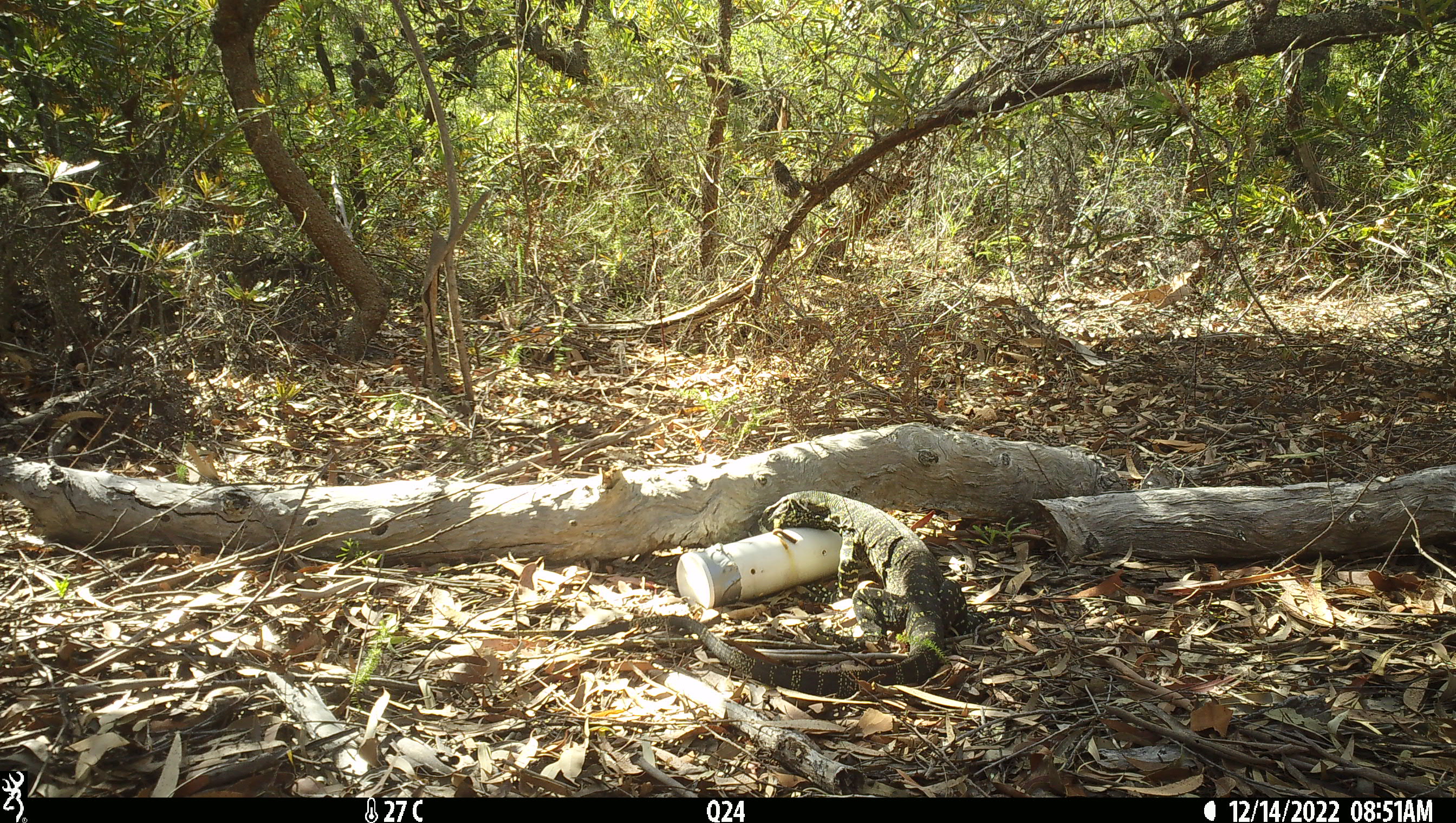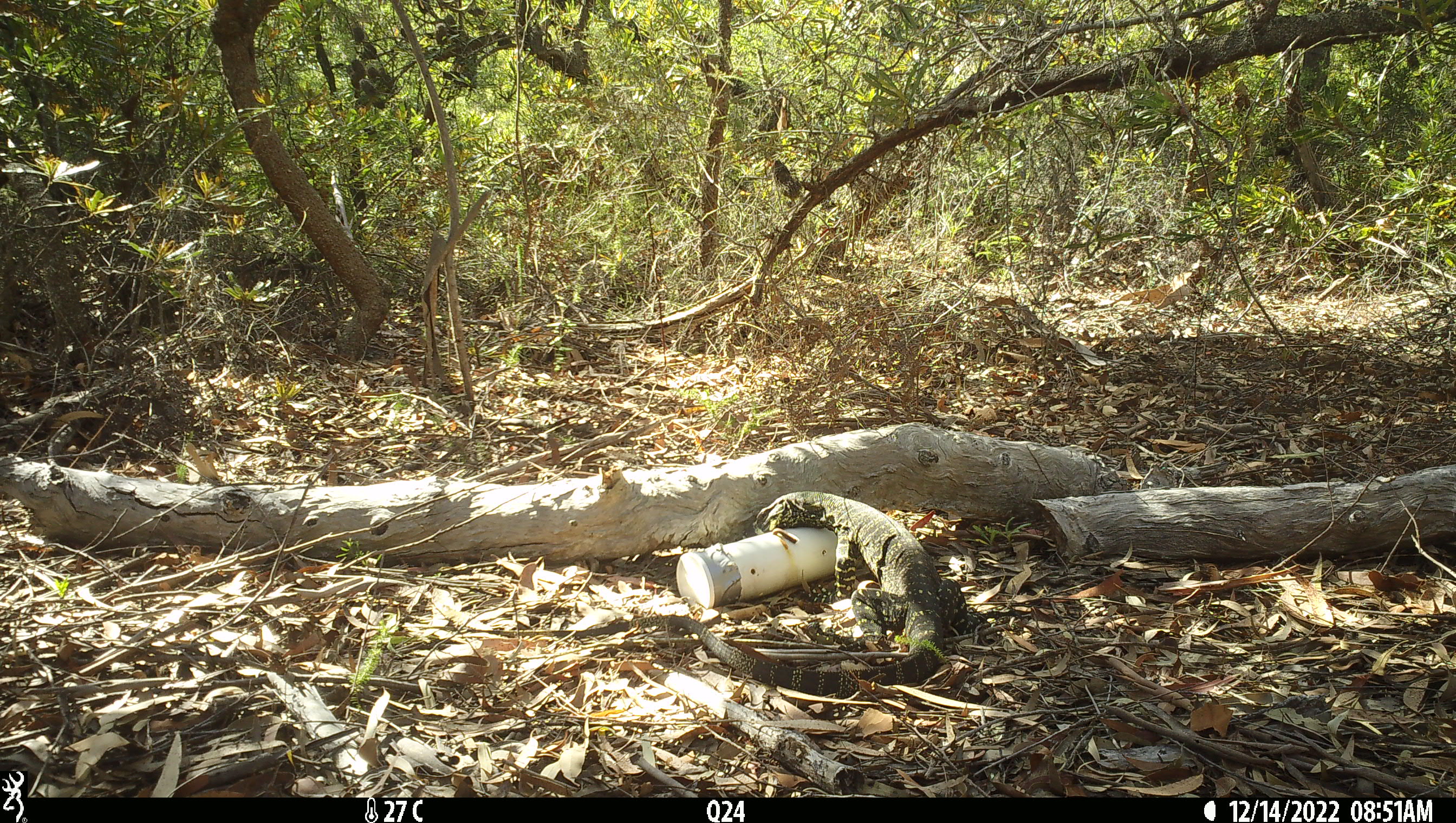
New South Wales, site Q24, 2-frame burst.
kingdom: Animalia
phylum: Chordata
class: Reptilia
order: Squamata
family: Varanidae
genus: Varanus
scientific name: Varanus varius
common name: lace monitor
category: goanna